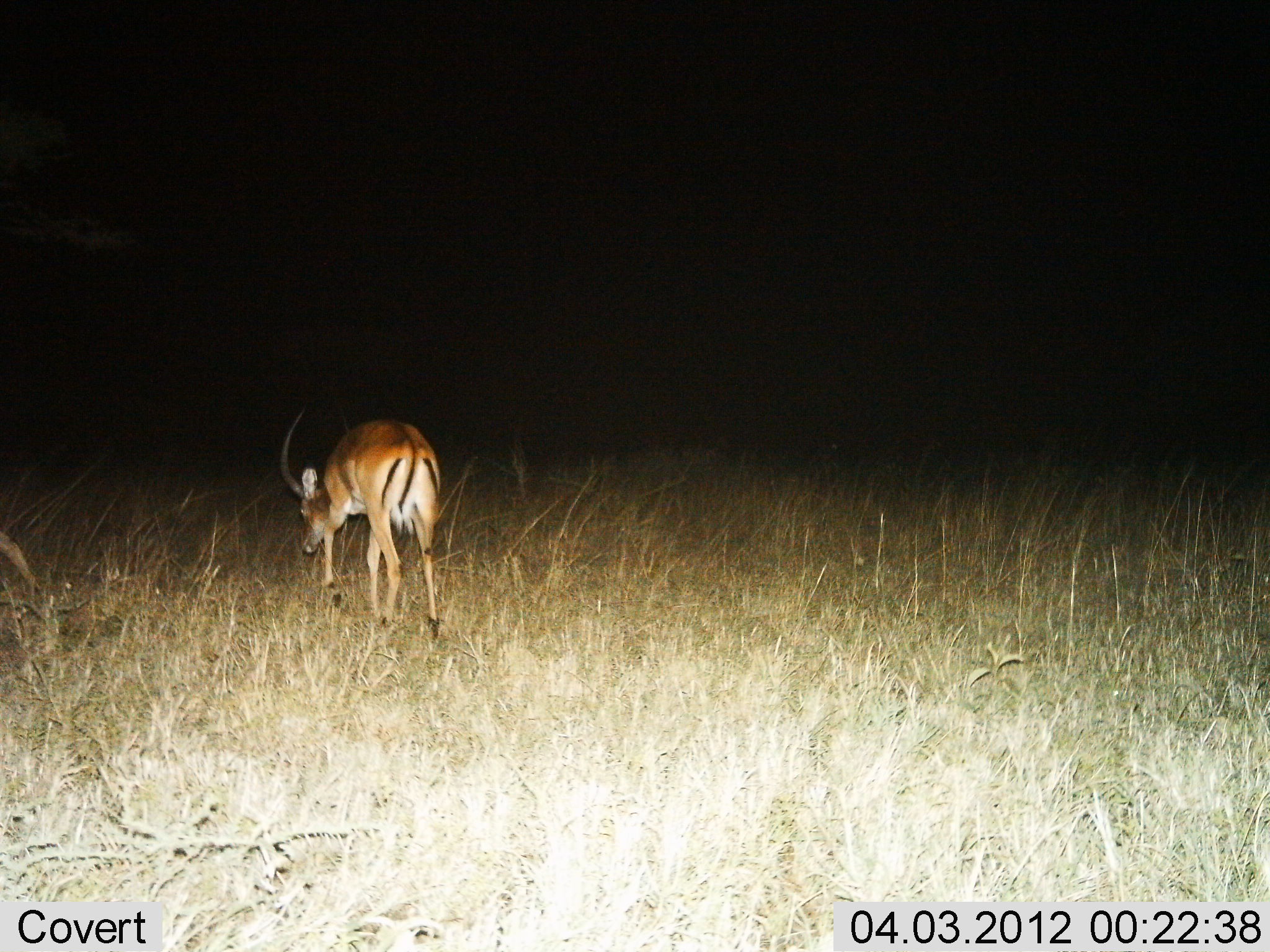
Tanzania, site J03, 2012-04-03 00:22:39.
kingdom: Animalia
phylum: Chordata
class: Mammalia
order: Artiodactyla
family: Bovidae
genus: Aepyceros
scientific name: Aepyceros melampus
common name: impala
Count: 1.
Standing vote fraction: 14%.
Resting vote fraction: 0%.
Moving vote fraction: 59%.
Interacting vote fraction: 0%.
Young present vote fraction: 0%.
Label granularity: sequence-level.